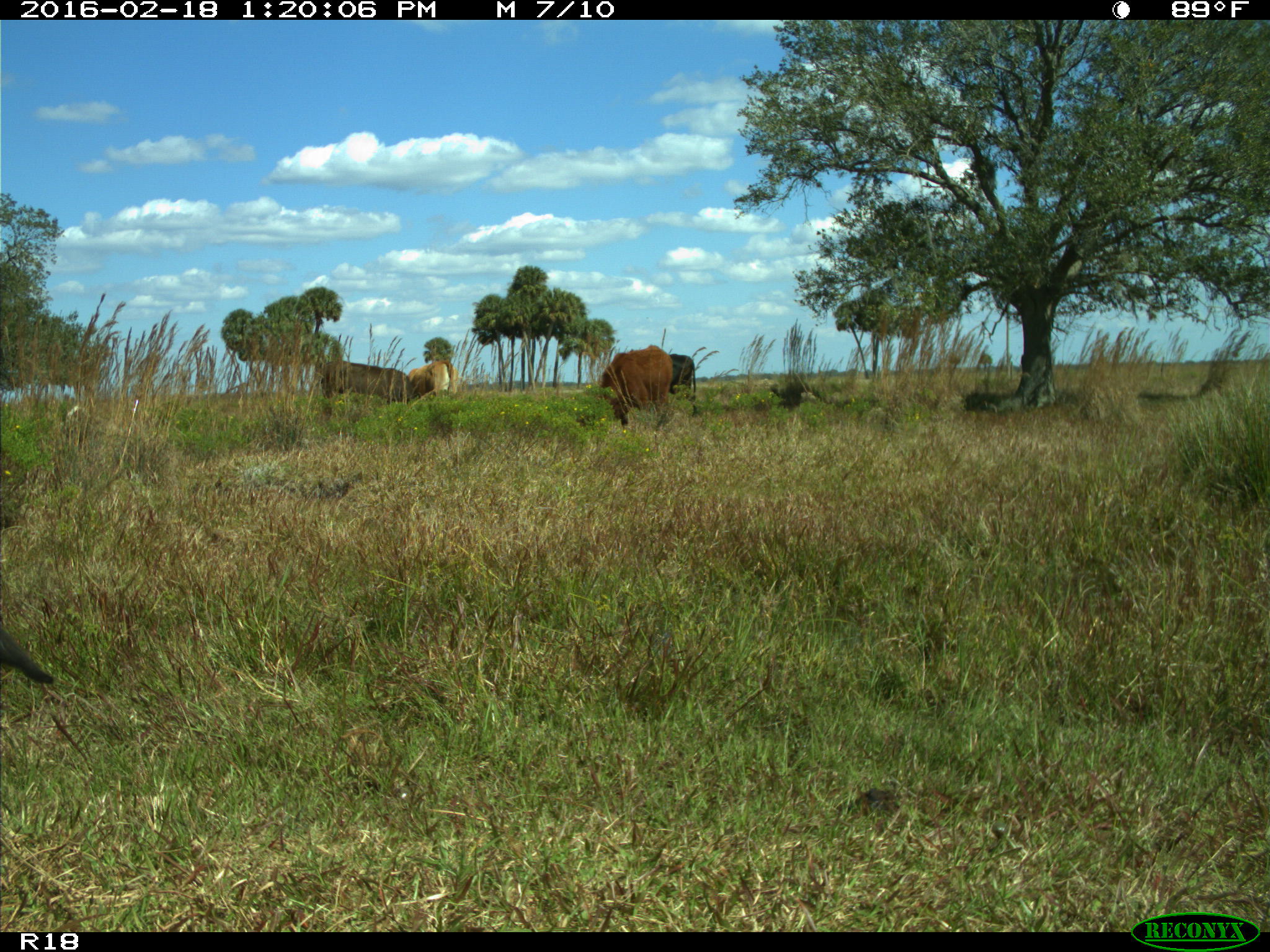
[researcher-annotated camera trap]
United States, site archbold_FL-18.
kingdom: Animalia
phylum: Chordata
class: Mammalia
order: Artiodactyla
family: Bovidae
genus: Bos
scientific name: Bos taurus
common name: domestic cow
Bos taurus (domestic cow).